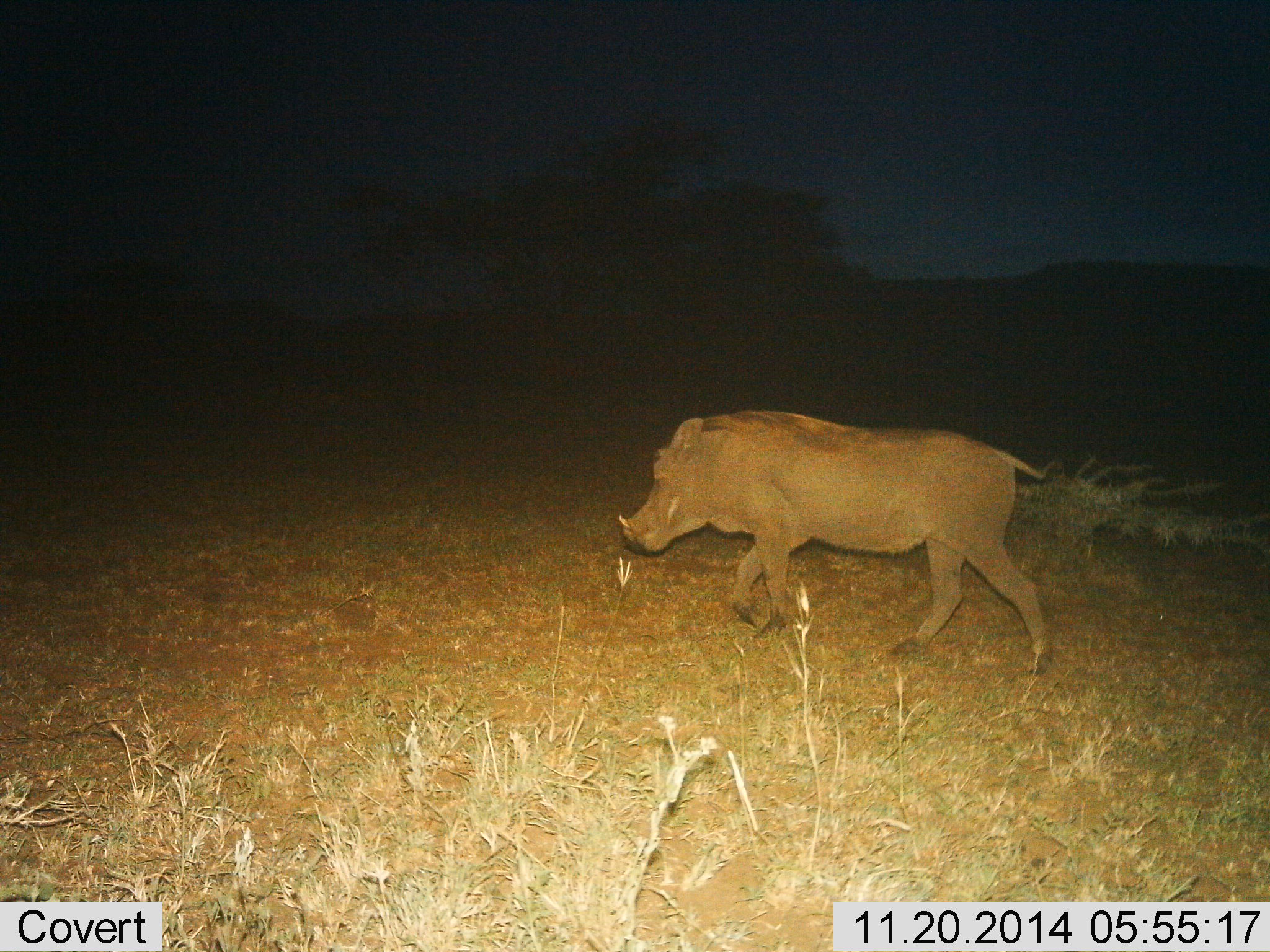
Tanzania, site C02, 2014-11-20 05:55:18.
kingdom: Animalia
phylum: Chordata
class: Mammalia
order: Artiodactyla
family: Suidae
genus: Phacochoerus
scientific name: Phacochoerus africanus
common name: warthog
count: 1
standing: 0%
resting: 0%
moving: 100%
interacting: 0%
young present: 0%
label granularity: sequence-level